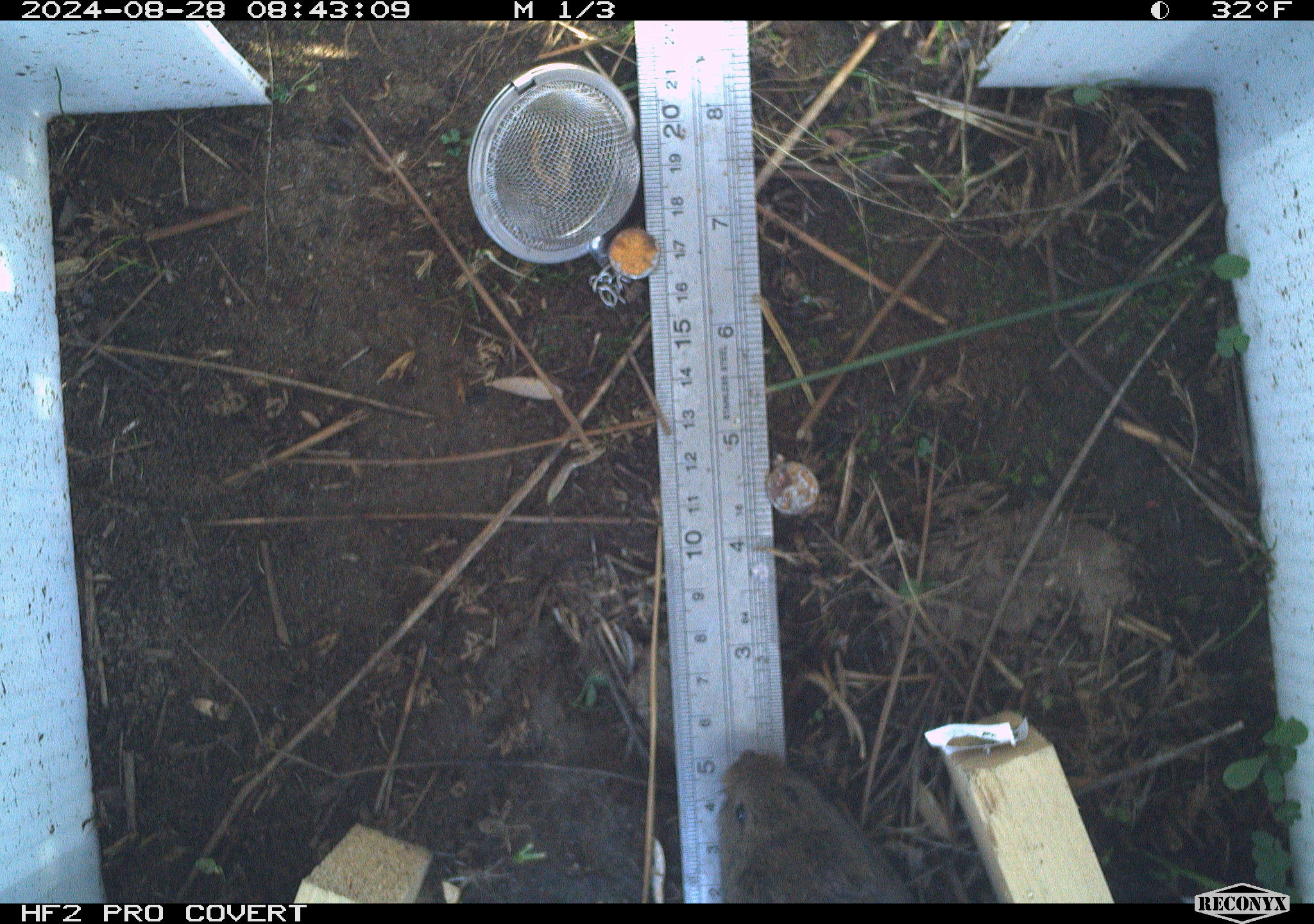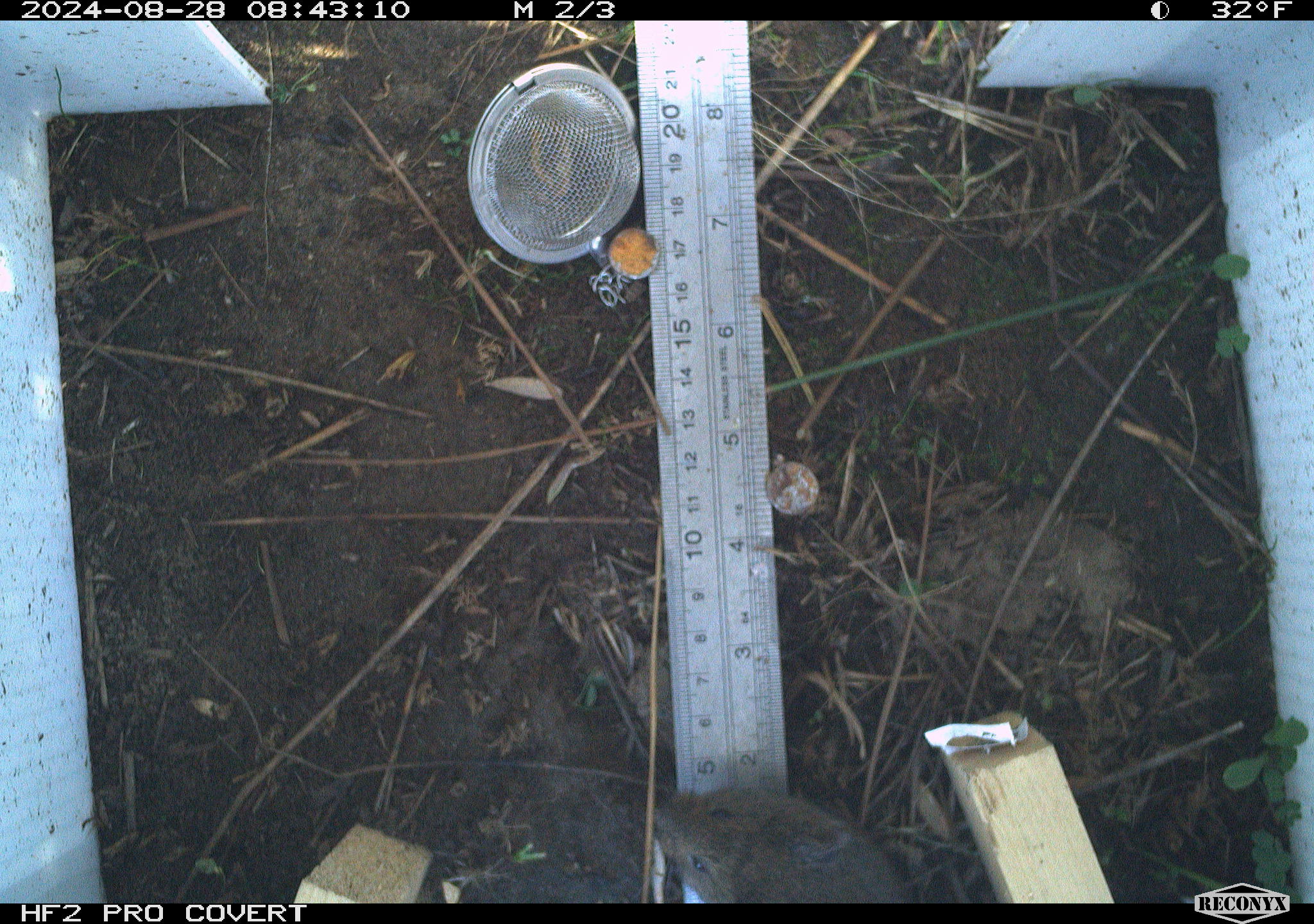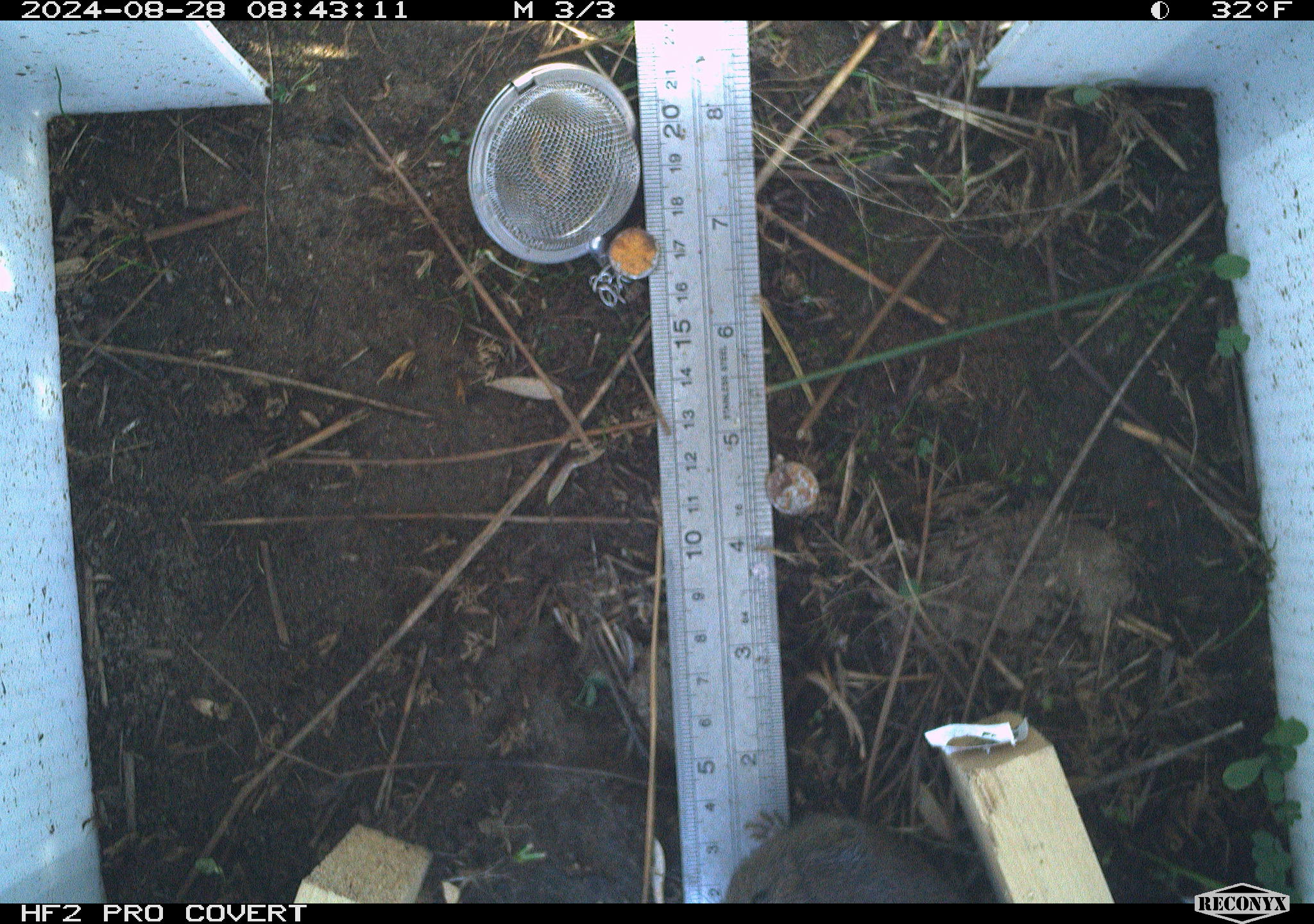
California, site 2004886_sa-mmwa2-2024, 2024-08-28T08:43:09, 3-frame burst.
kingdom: Animalia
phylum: Chordata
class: Mammalia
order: Rodentia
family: Cricetidae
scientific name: Arvicolinae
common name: voles, lemmings, and muskrats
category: arvicolinae subfamily